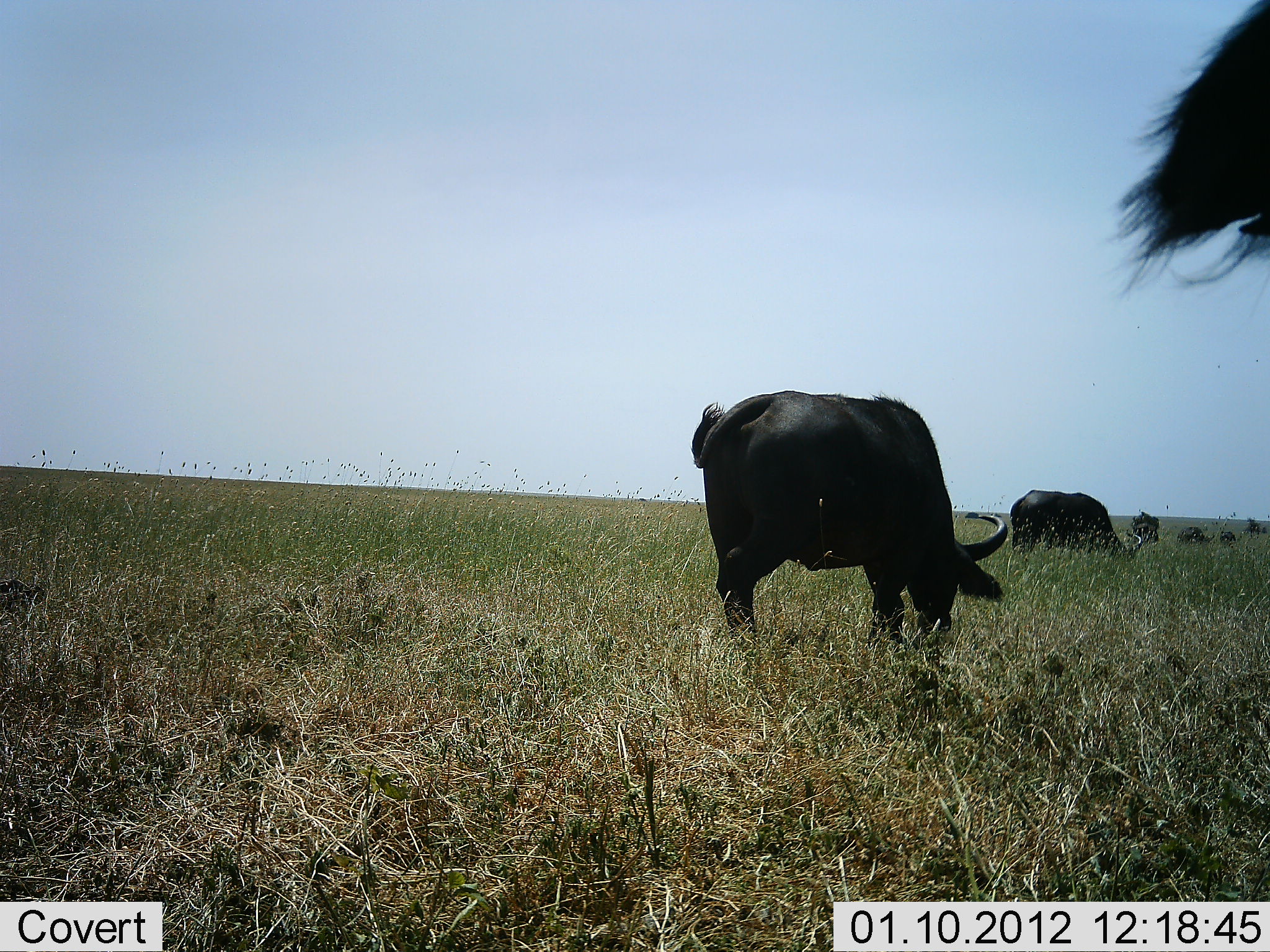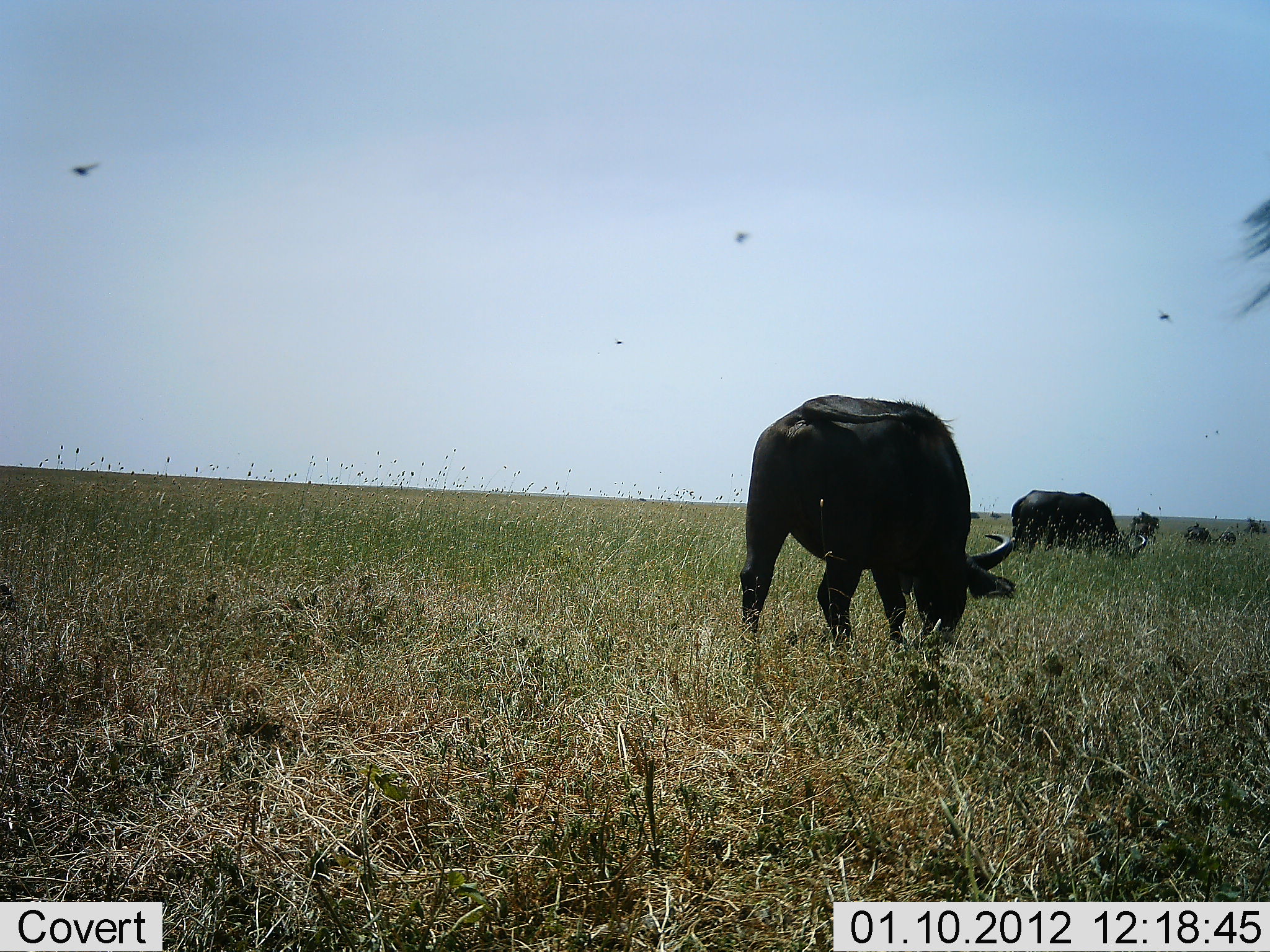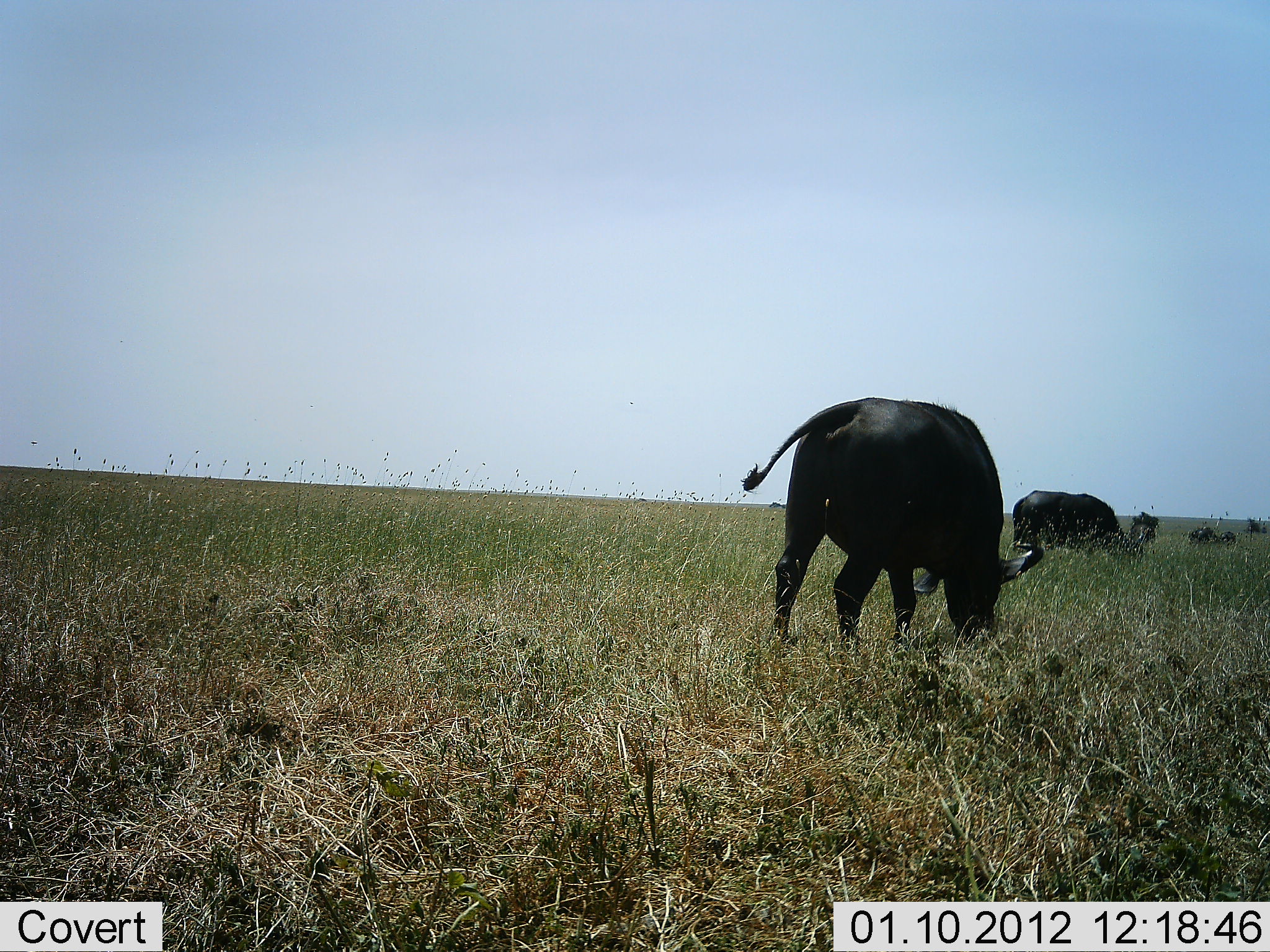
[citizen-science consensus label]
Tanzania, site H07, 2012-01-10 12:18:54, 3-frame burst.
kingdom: Animalia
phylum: Chordata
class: Mammalia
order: Artiodactyla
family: Bovidae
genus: Syncerus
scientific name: Syncerus caffer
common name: cape buffalo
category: buffalo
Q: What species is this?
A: Buffalo (cape buffalo) (Syncerus caffer).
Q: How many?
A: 6.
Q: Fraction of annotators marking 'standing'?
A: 33%.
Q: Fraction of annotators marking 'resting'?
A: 0%.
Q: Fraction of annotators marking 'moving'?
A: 27%.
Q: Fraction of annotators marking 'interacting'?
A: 0%.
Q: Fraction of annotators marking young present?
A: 13%.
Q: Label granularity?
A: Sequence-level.